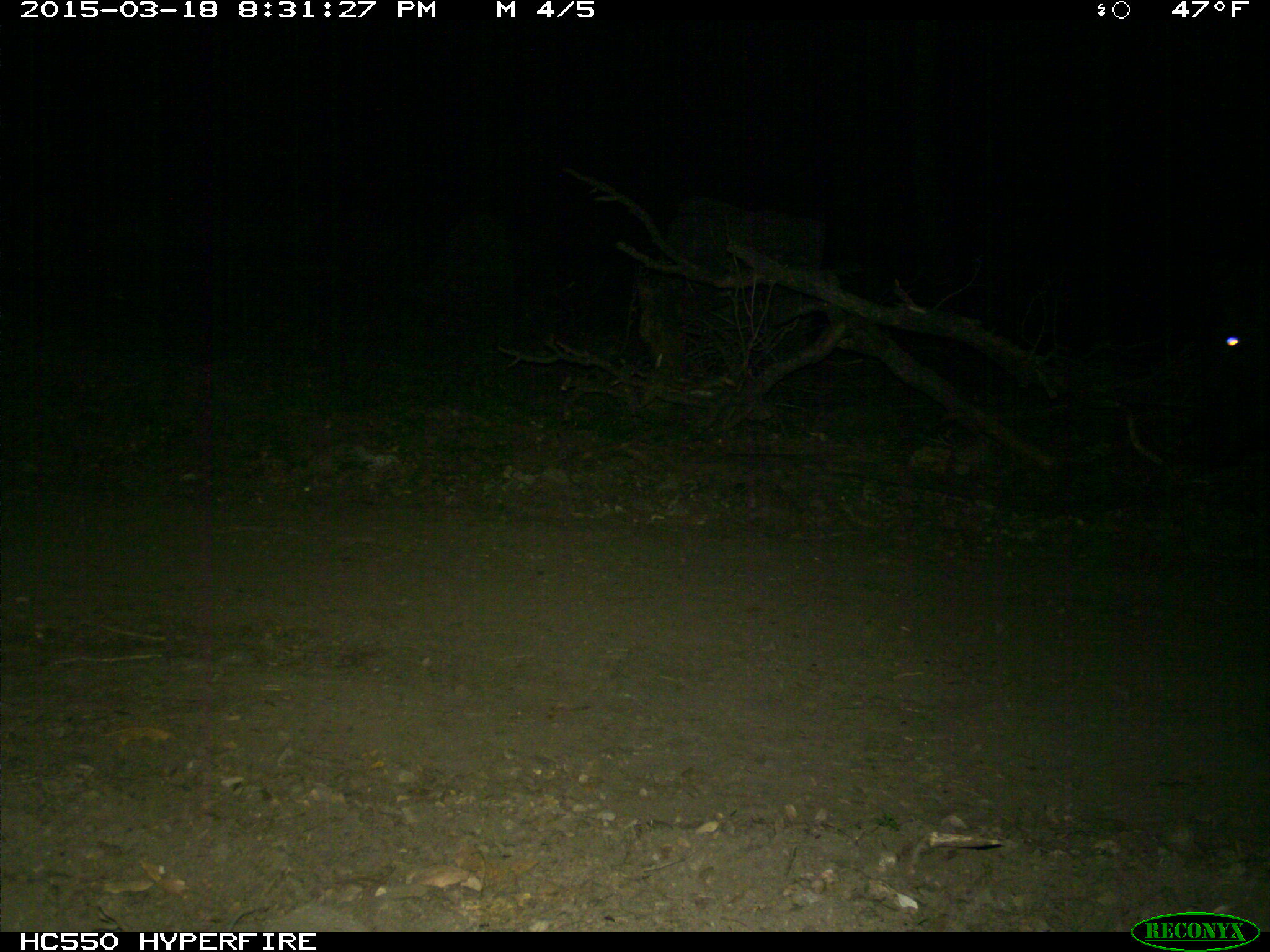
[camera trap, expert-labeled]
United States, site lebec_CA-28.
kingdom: Animalia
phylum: Chordata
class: Mammalia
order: Artiodactyla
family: Bovidae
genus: Bos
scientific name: Bos taurus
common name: domestic cow